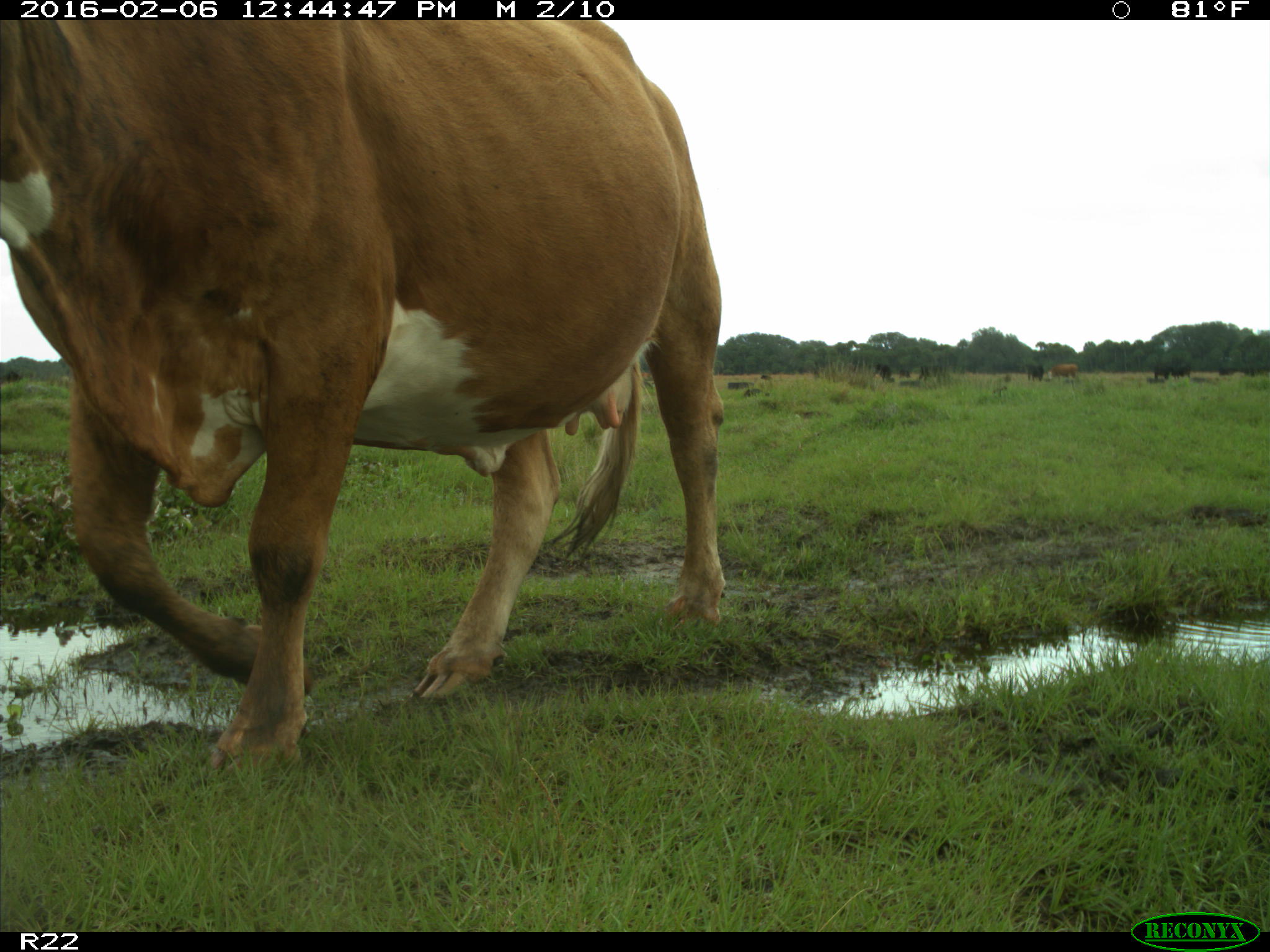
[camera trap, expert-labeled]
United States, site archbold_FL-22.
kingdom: Animalia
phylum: Chordata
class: Mammalia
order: Artiodactyla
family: Bovidae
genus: Bos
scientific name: Bos taurus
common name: domestic cow